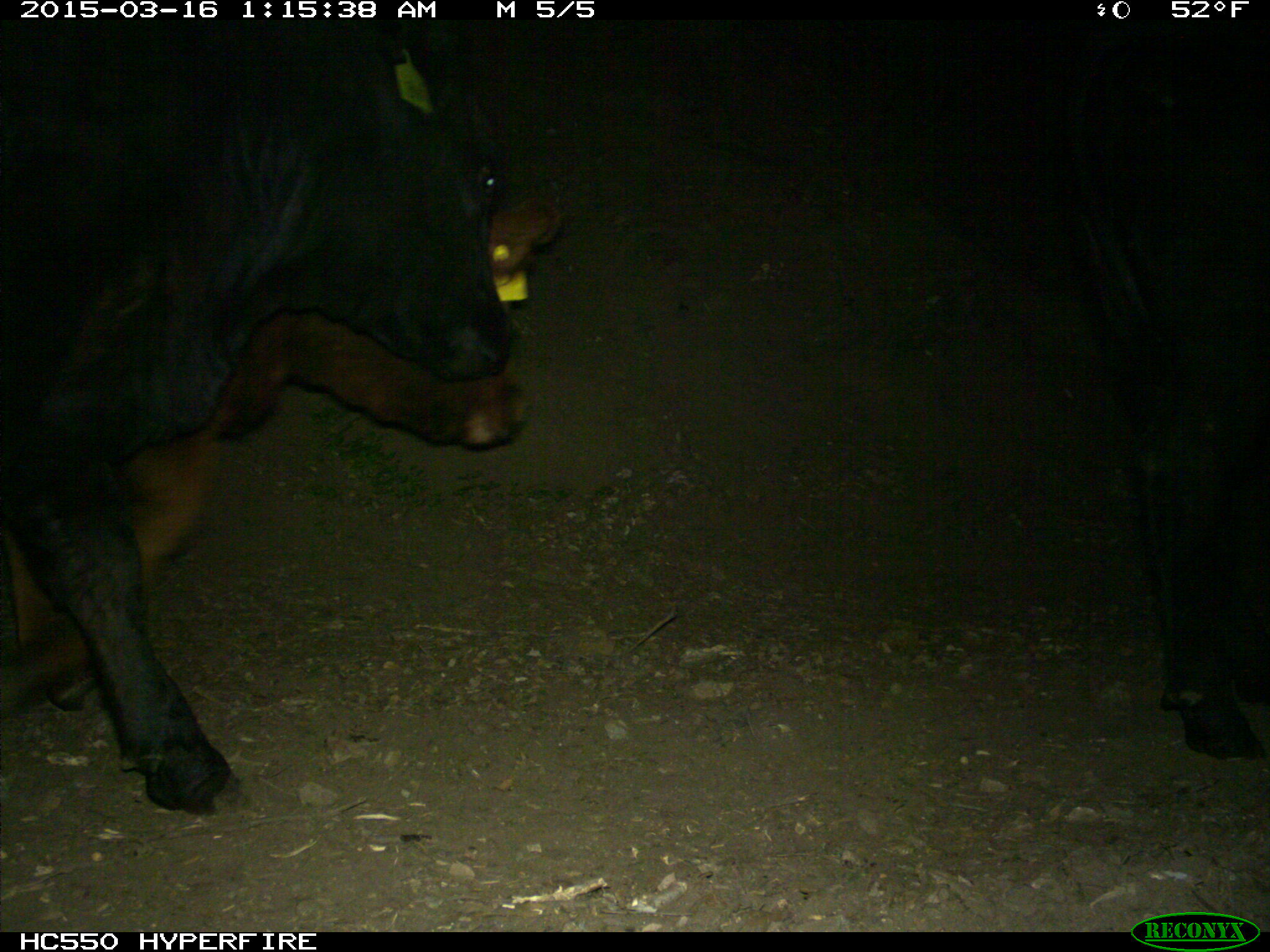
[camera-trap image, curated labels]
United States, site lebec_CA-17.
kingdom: Animalia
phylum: Chordata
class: Mammalia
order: Artiodactyla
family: Bovidae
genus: Bos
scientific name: Bos taurus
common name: domestic cow